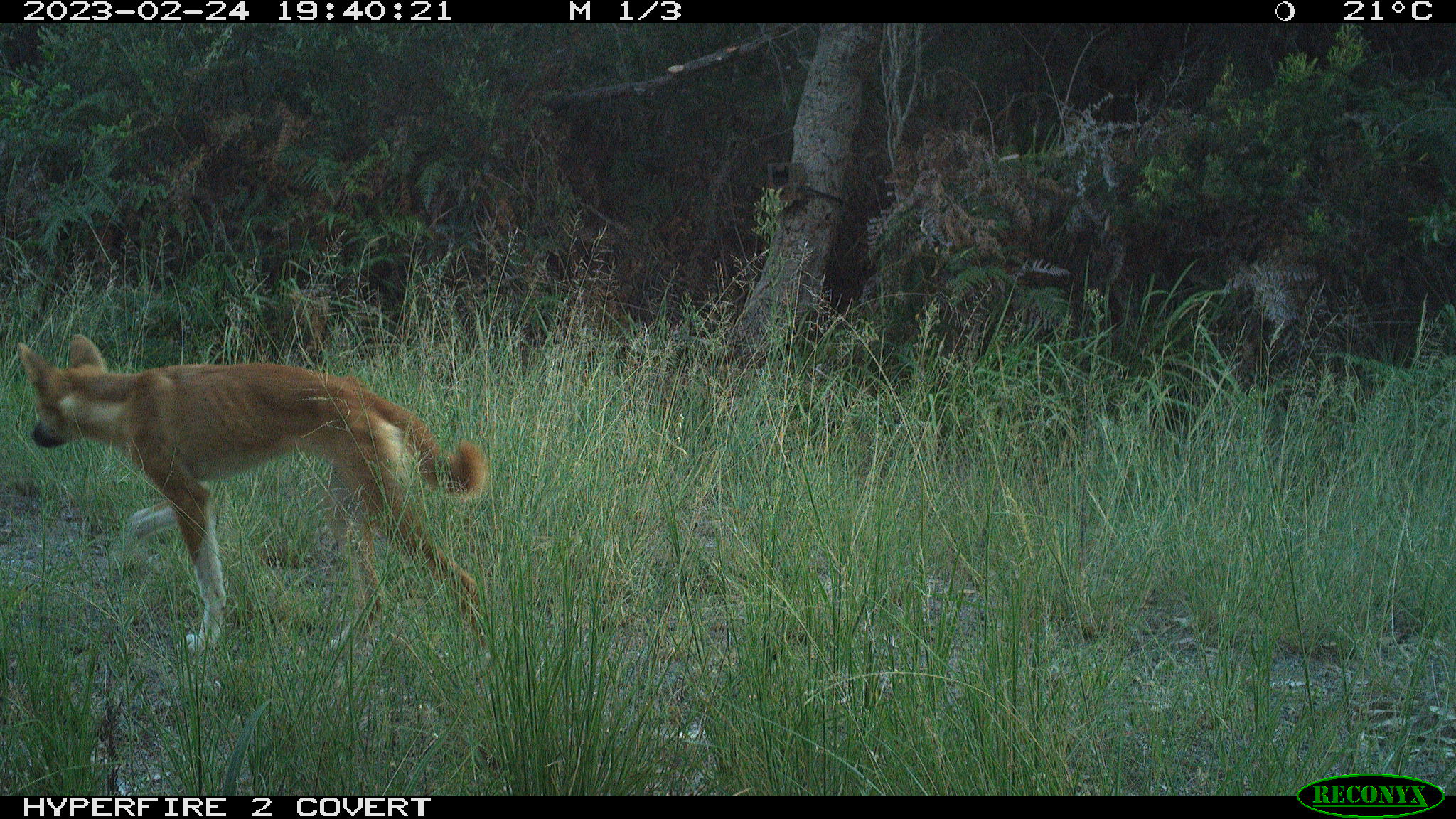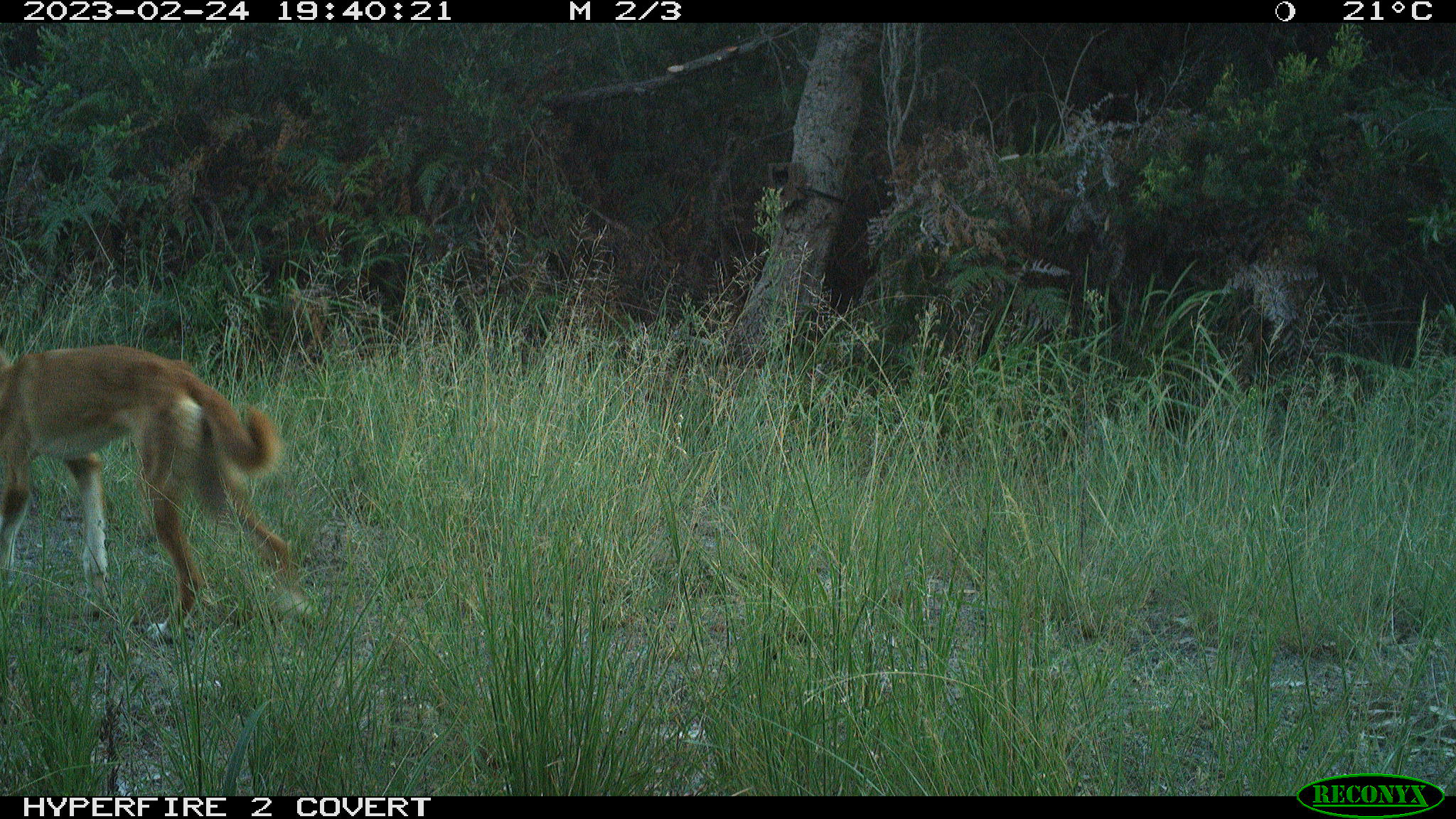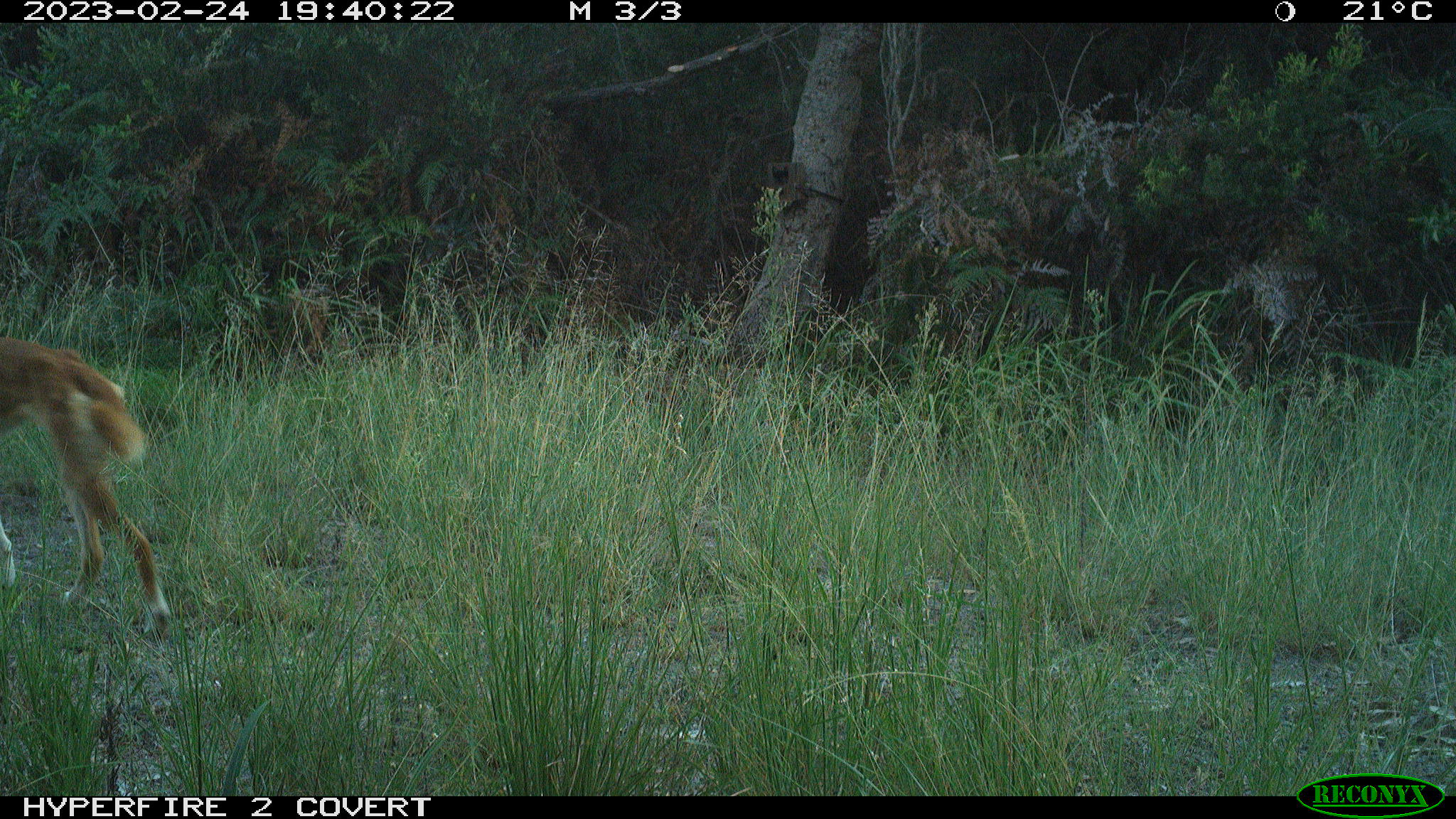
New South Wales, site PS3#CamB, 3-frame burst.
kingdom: Animalia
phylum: Chordata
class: Mammalia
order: Carnivora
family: Canidae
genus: Canis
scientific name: Canis familiaris dingo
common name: dingo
Dingo (Canis familiaris dingo).